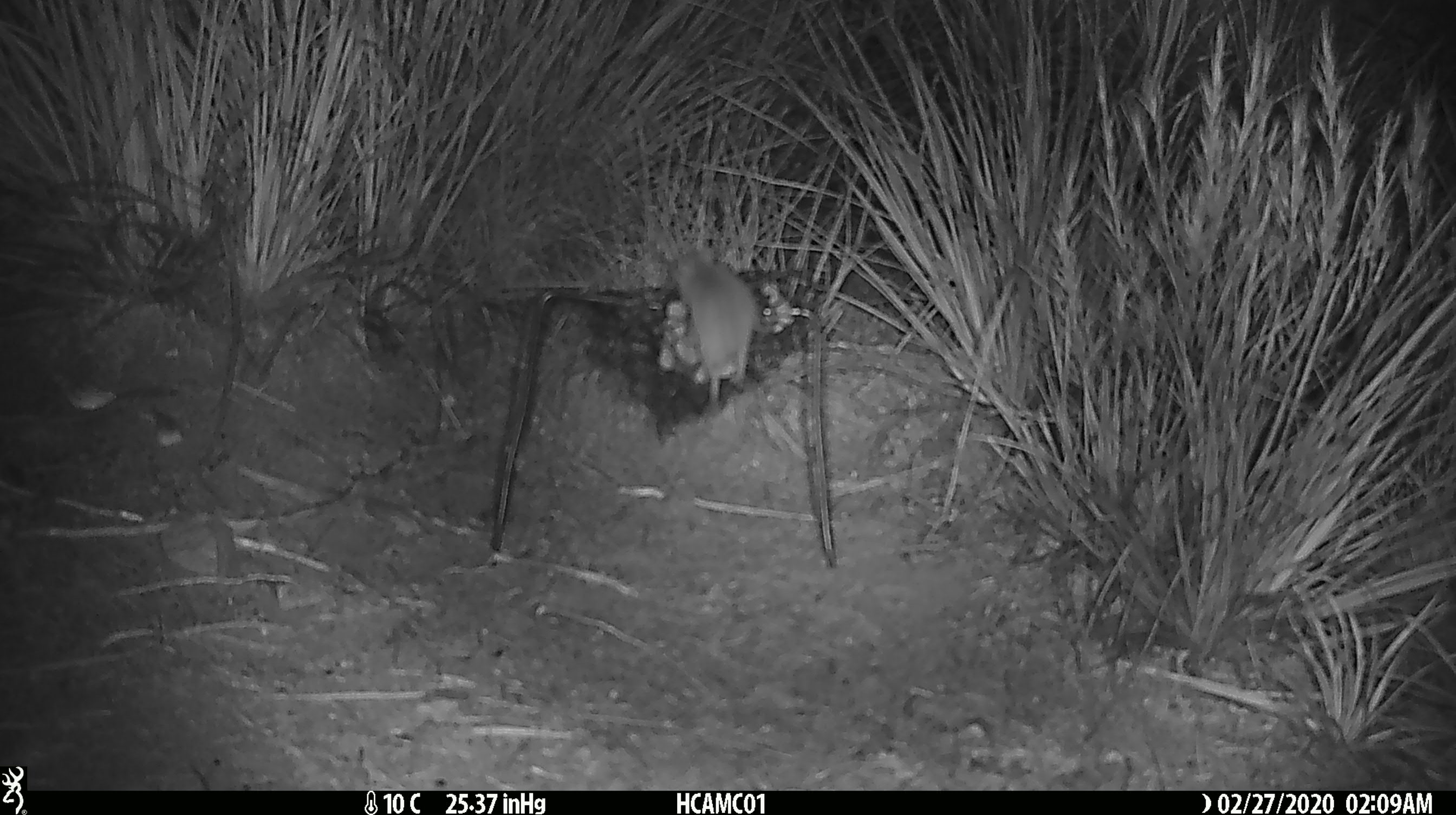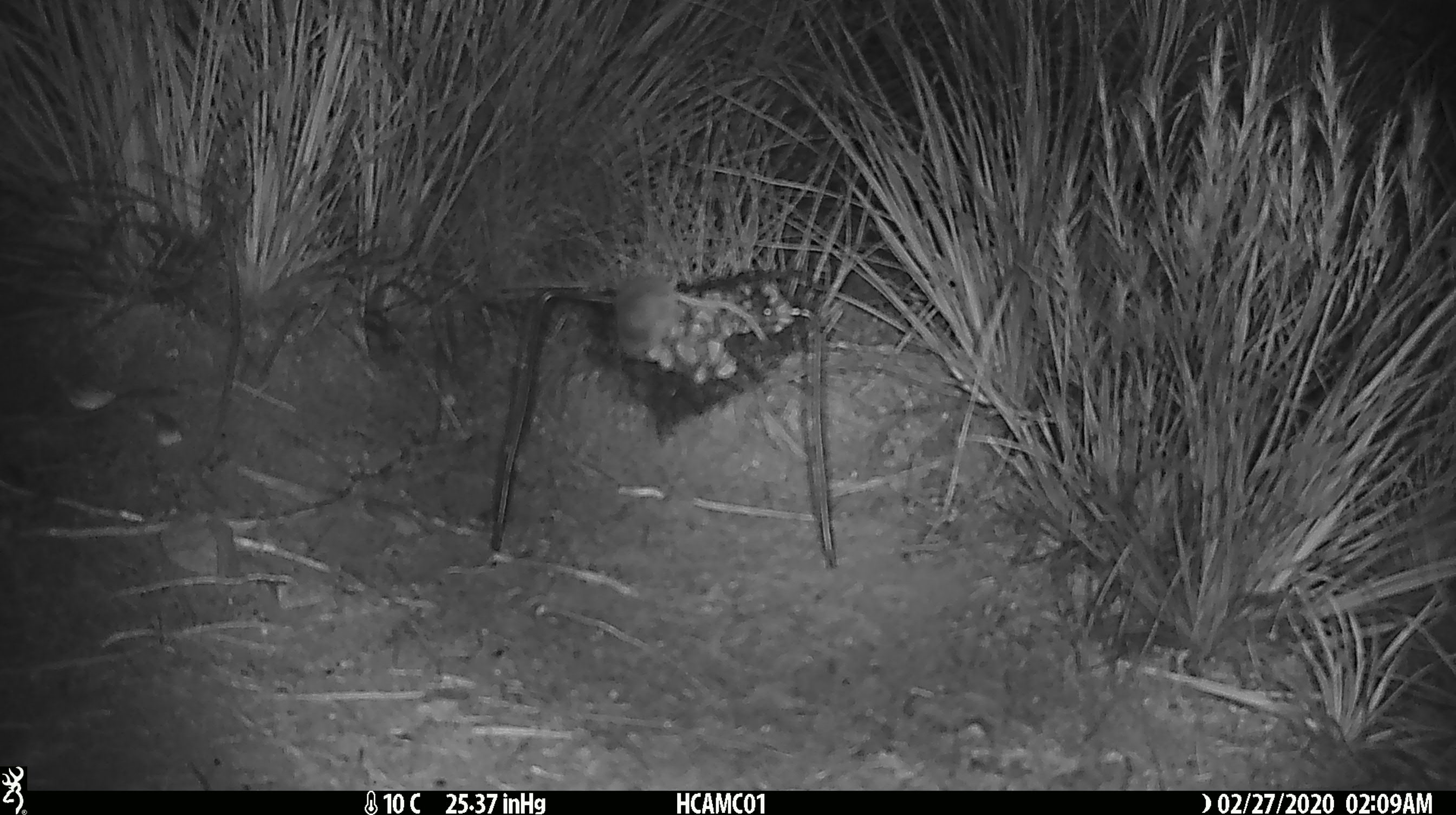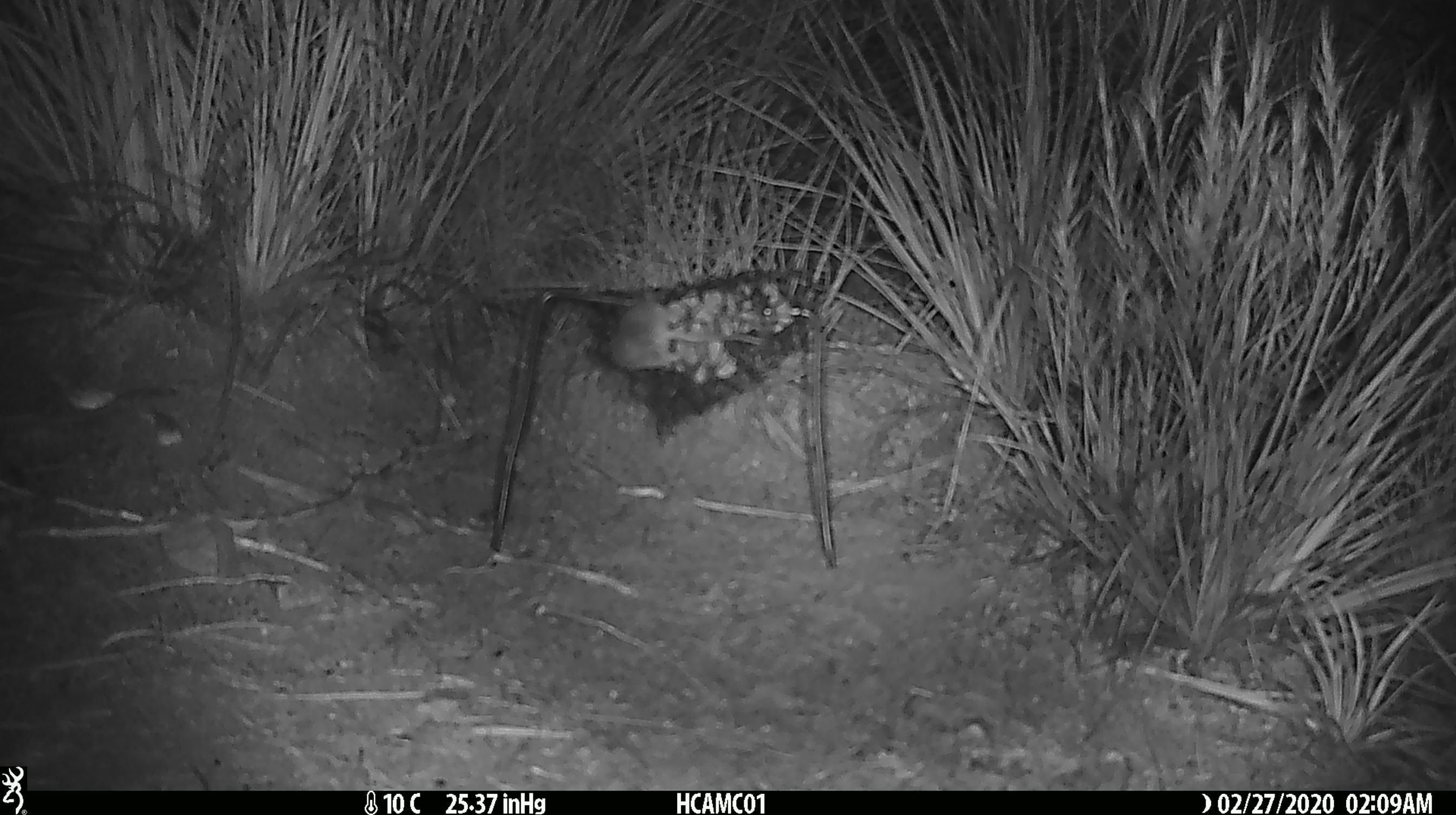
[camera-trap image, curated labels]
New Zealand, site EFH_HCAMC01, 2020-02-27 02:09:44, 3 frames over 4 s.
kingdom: Animalia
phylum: Chordata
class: Mammalia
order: Rodentia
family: Muridae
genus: Mus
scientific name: Mus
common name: mouse